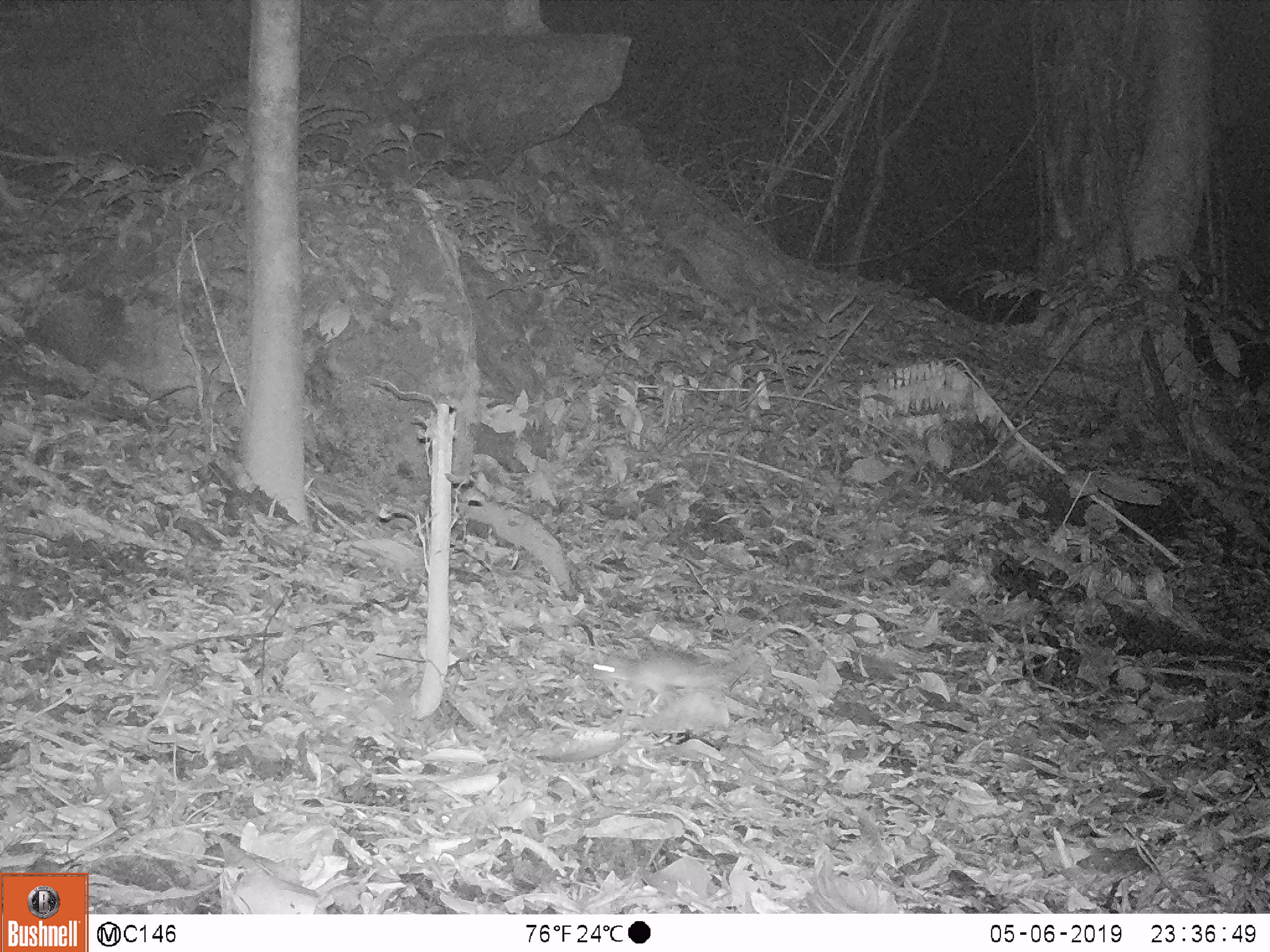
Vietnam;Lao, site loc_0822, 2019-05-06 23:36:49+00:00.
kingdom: Animalia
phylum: Chordata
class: Mammalia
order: Rodentia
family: Muridae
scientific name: Muridae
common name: old-world mice and rats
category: unidentified murid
Unidentified murid (old-world mice and rats) (Muridae). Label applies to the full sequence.